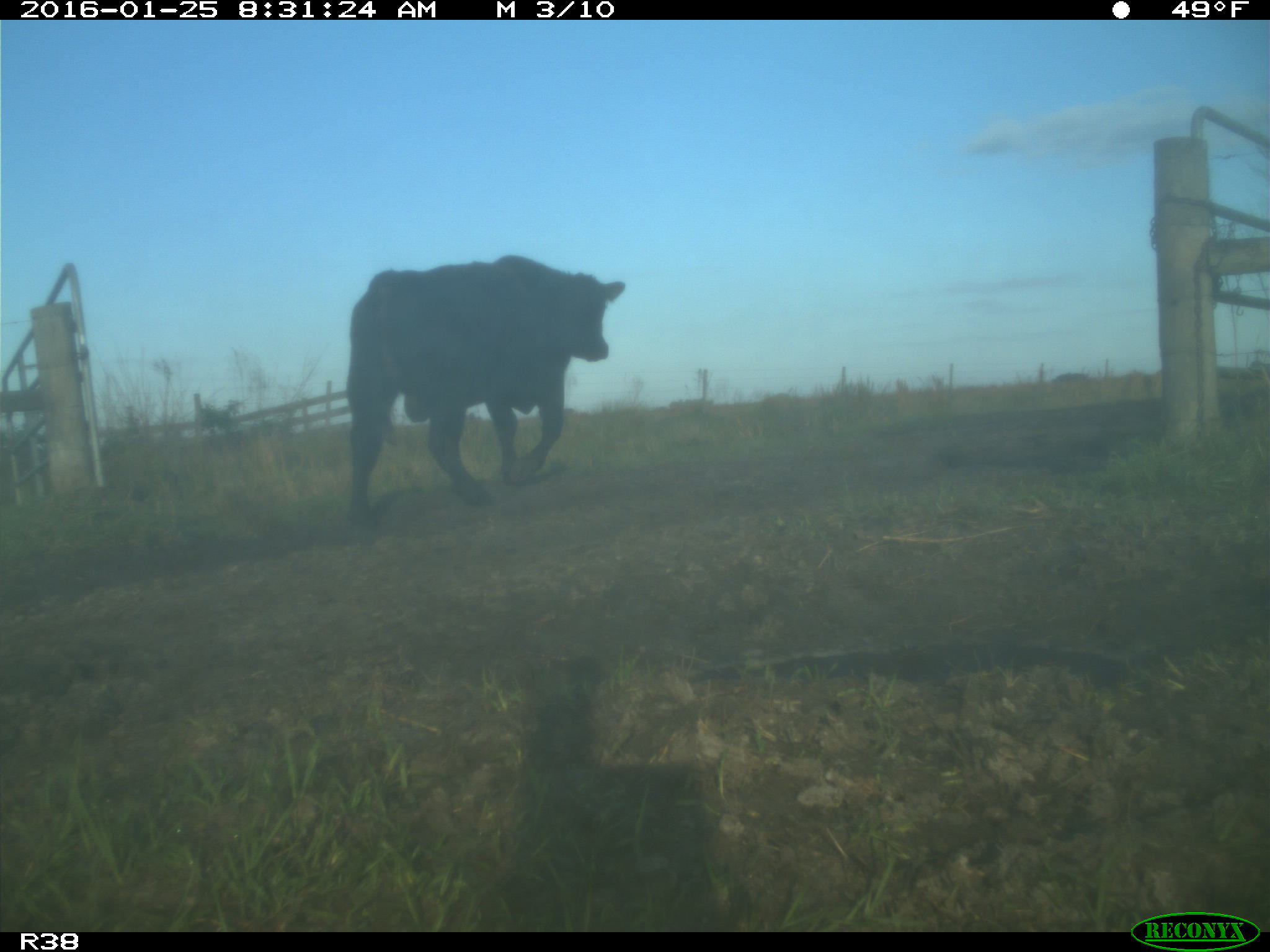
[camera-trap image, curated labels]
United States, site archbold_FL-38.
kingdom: Animalia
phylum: Chordata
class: Mammalia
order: Artiodactyla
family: Bovidae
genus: Bos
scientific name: Bos taurus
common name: domestic cow